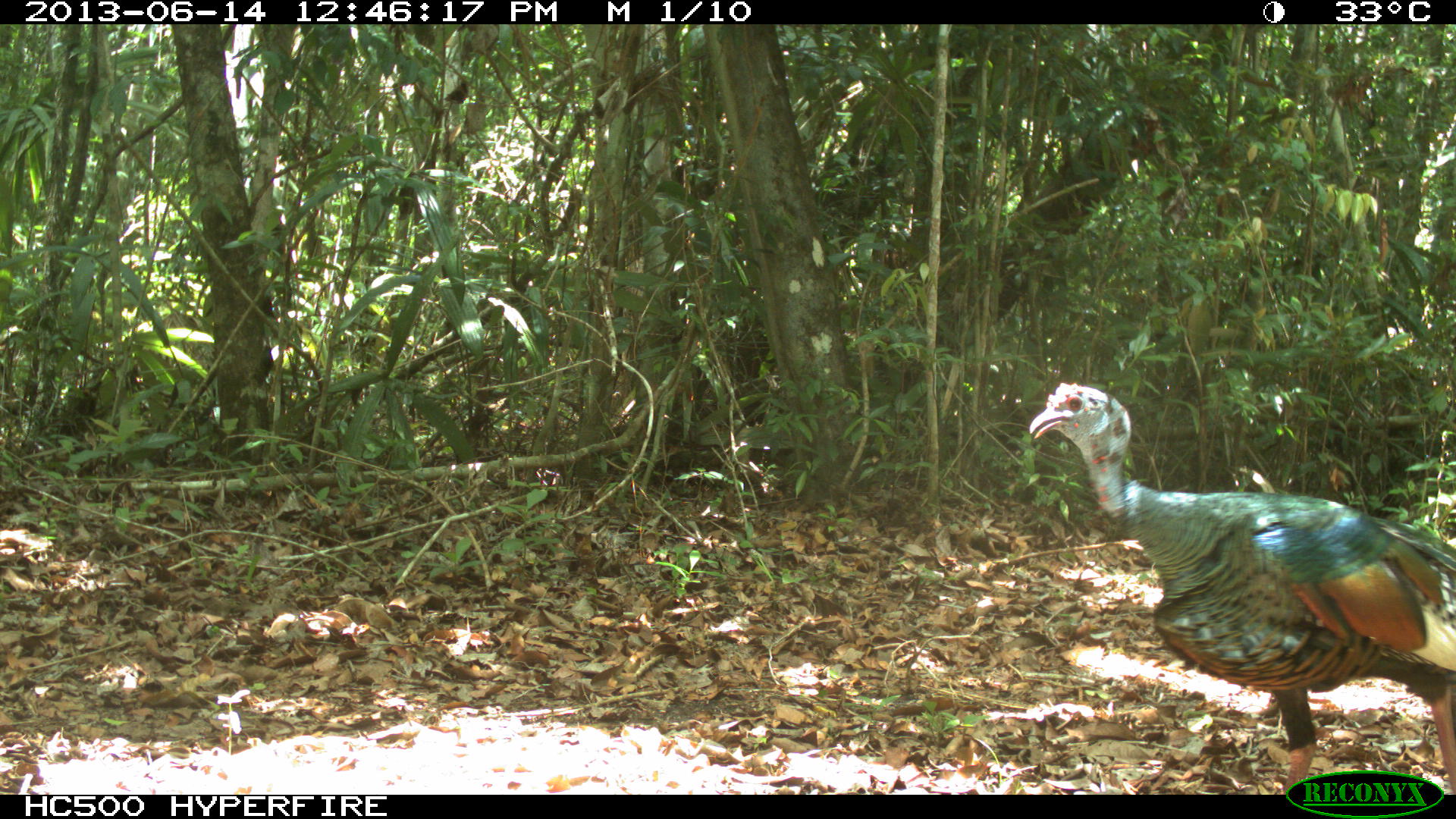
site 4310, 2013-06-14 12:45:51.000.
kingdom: Animalia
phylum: Chordata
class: Aves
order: Galliformes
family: Phasianidae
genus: Meleagris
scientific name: Meleagris ocellata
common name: ocellated turkey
Meleagris ocellata (ocellated turkey), count 1, sex male.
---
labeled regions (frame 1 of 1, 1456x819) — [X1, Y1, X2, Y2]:
meleagris ocellata: [1027, 379, 1456, 794]